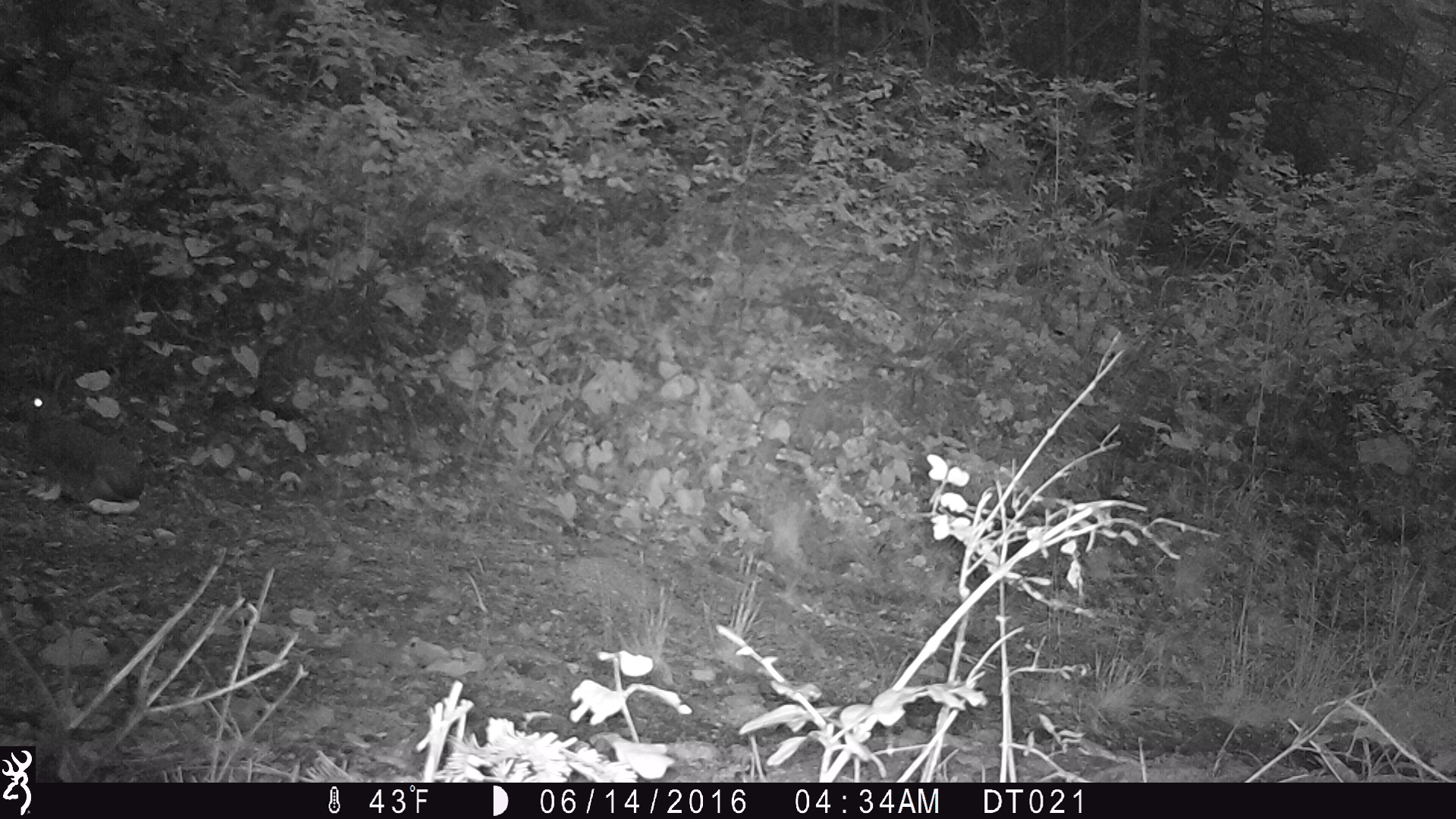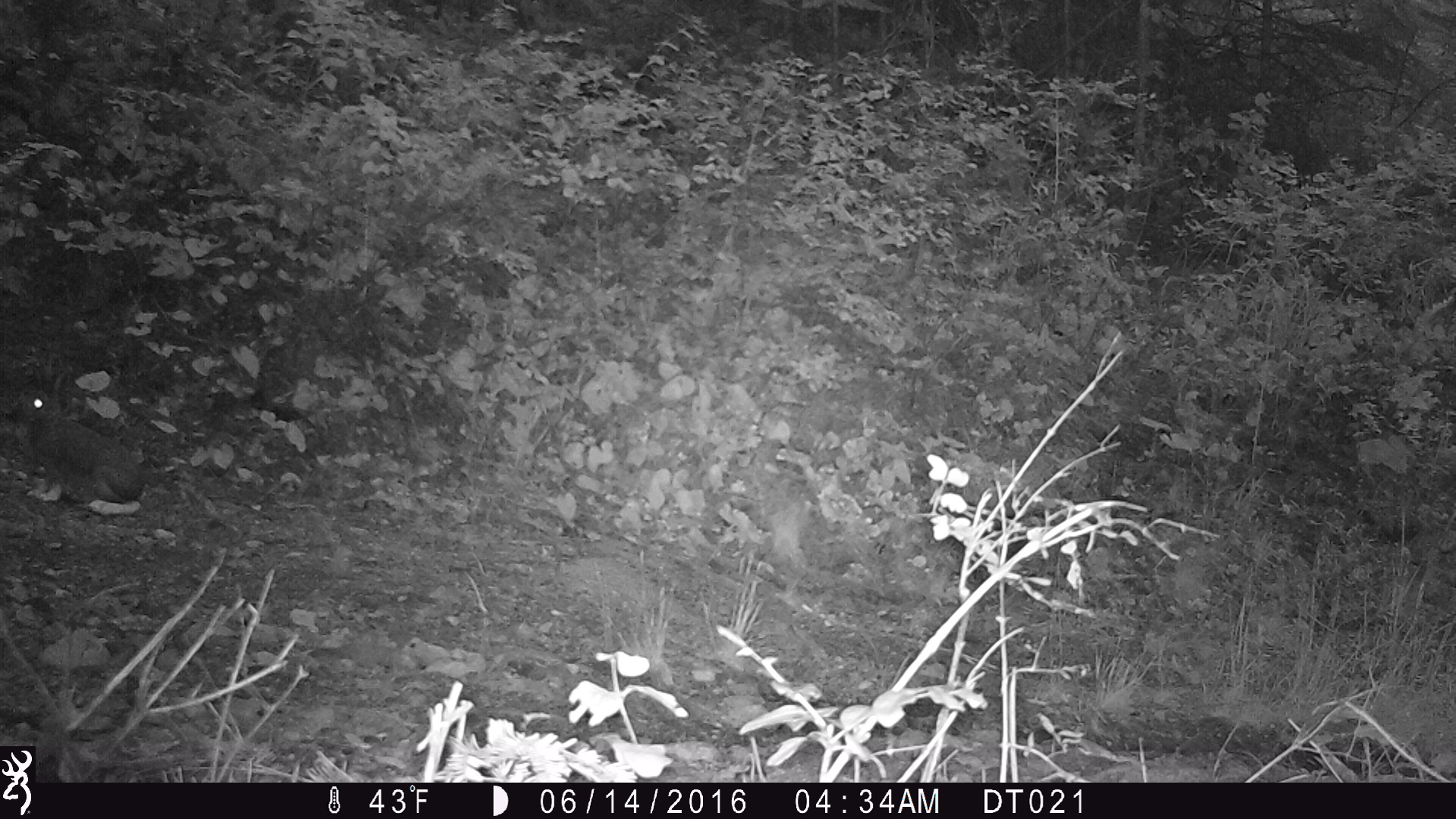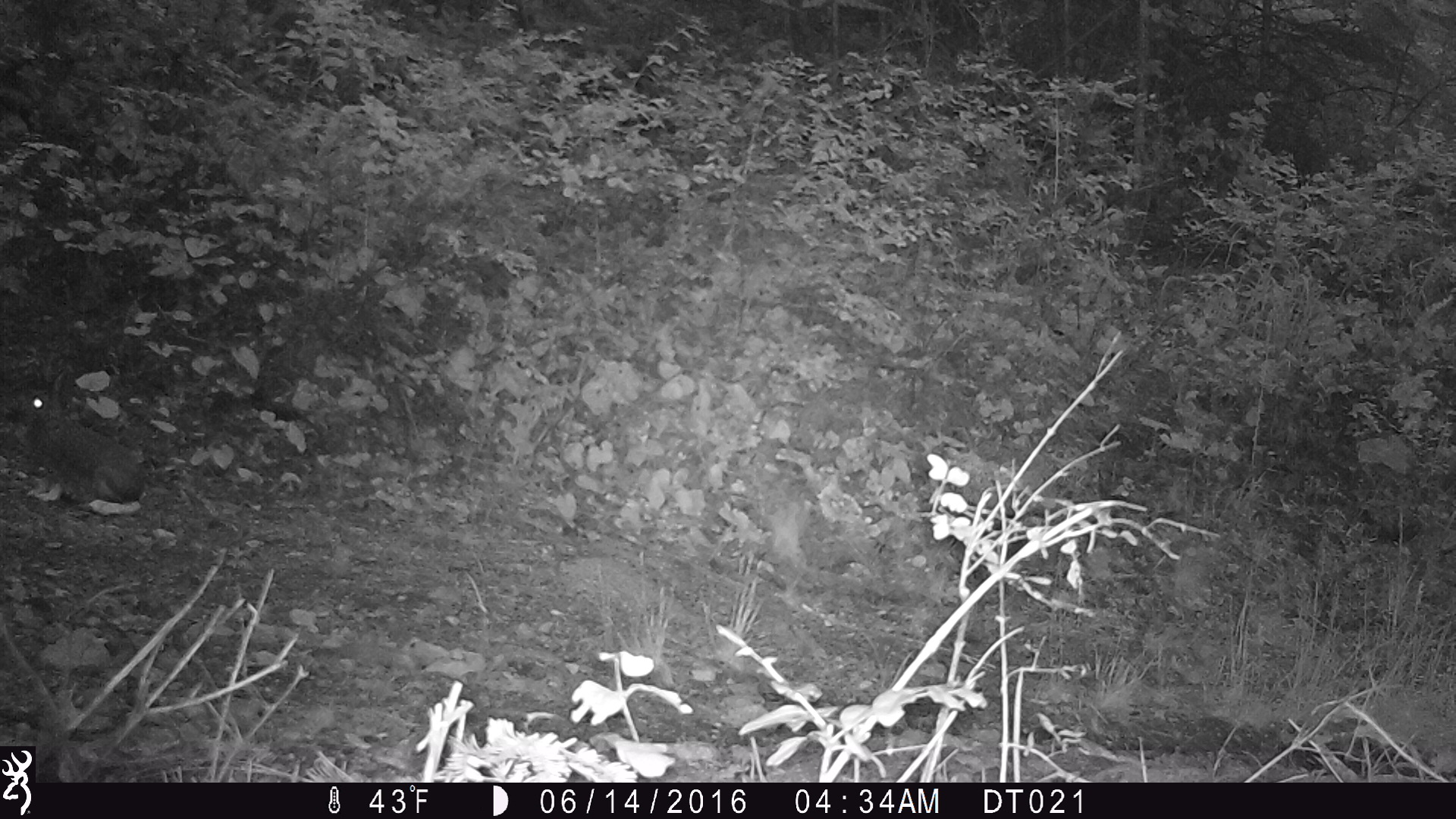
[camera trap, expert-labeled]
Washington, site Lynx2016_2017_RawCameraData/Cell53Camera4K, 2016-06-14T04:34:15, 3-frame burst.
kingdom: Animalia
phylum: Chordata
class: Mammalia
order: Lagomorpha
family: Leporidae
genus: Lepus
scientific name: Lepus americanus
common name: snowshoe hare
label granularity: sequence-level